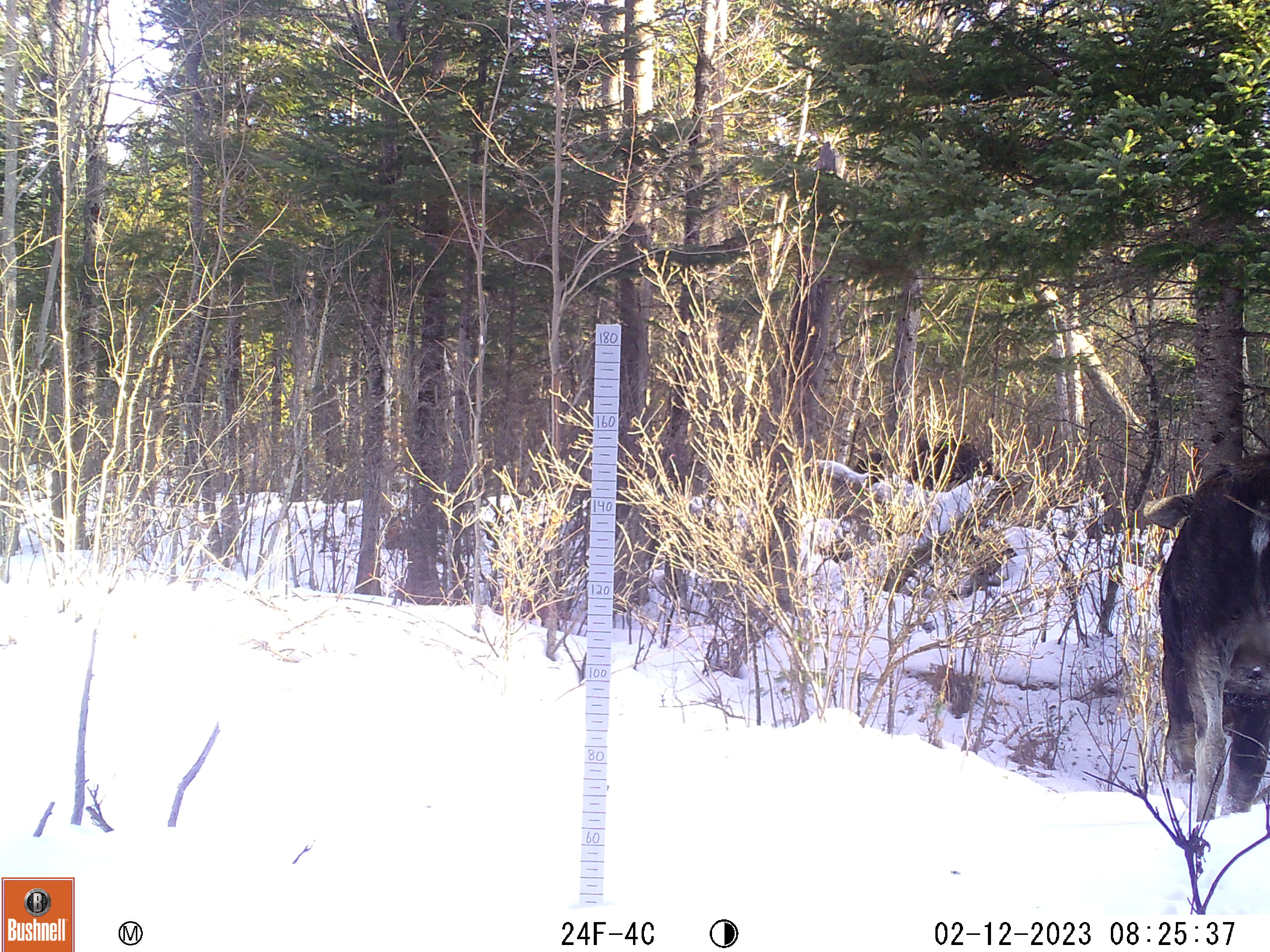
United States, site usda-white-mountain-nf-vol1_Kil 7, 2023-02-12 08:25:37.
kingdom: Animalia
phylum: Chordata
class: Mammalia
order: Artiodactyla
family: Cervidae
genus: Alces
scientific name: Alces alces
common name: moose